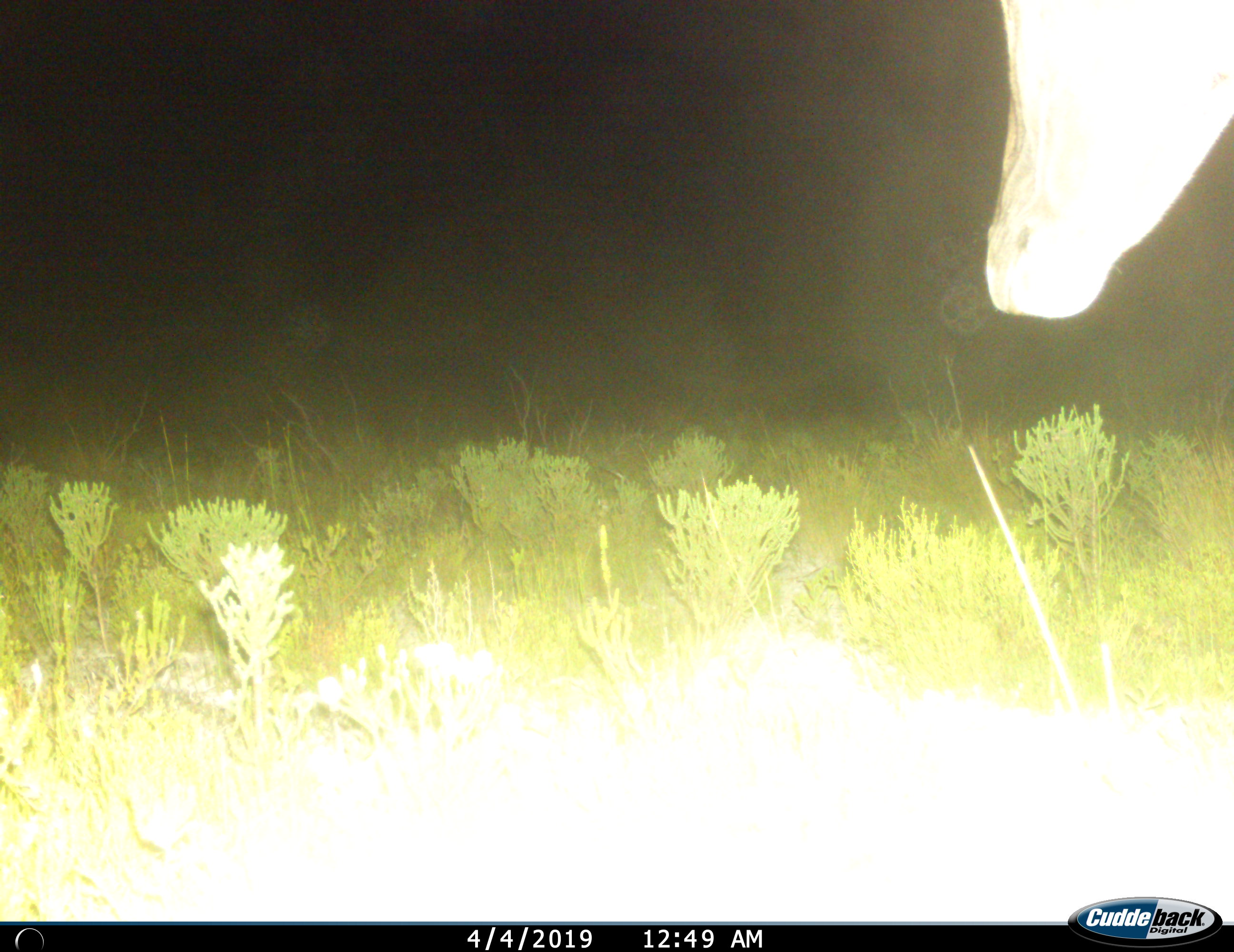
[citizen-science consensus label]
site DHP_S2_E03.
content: unidentified animal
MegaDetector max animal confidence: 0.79